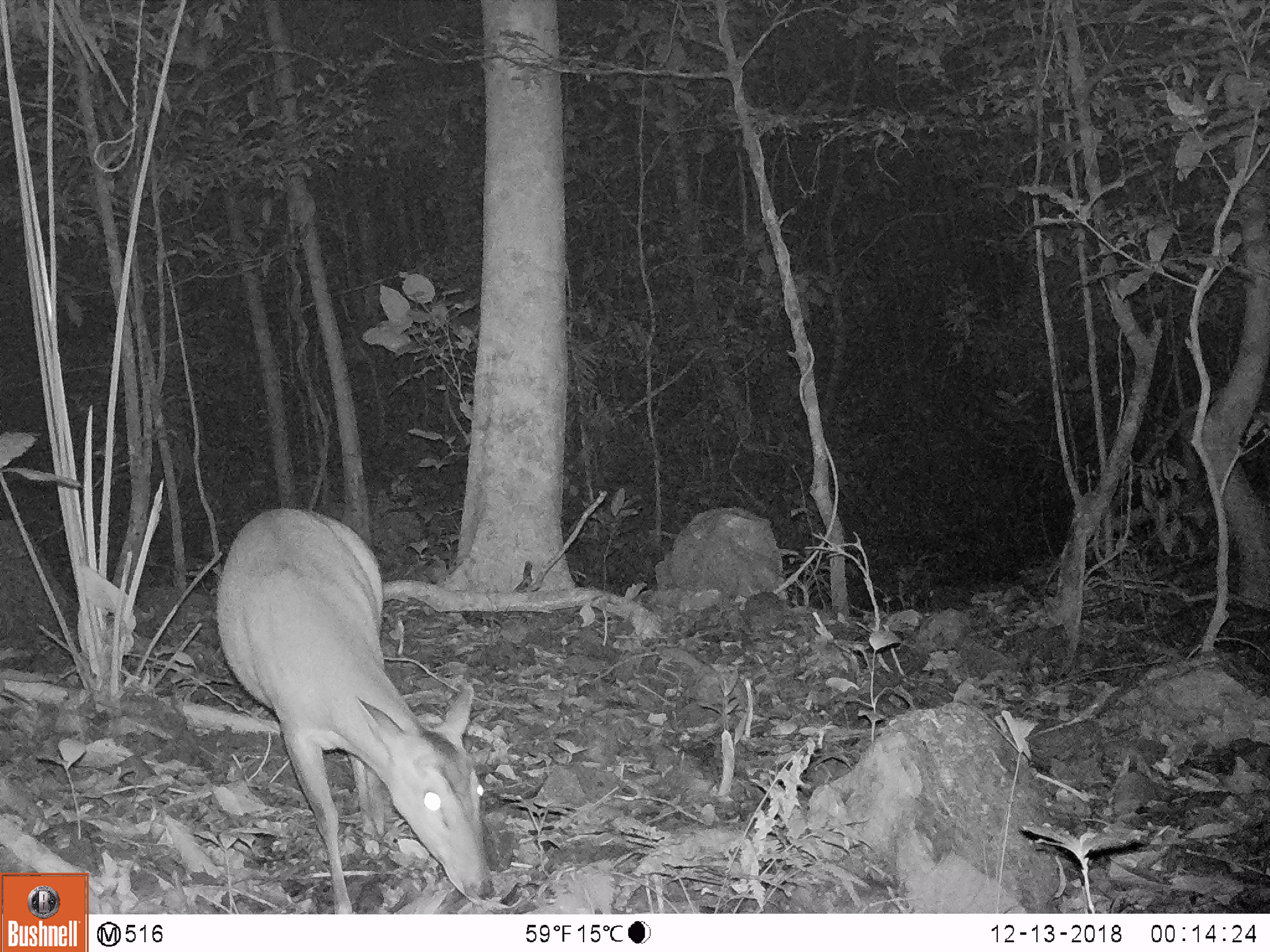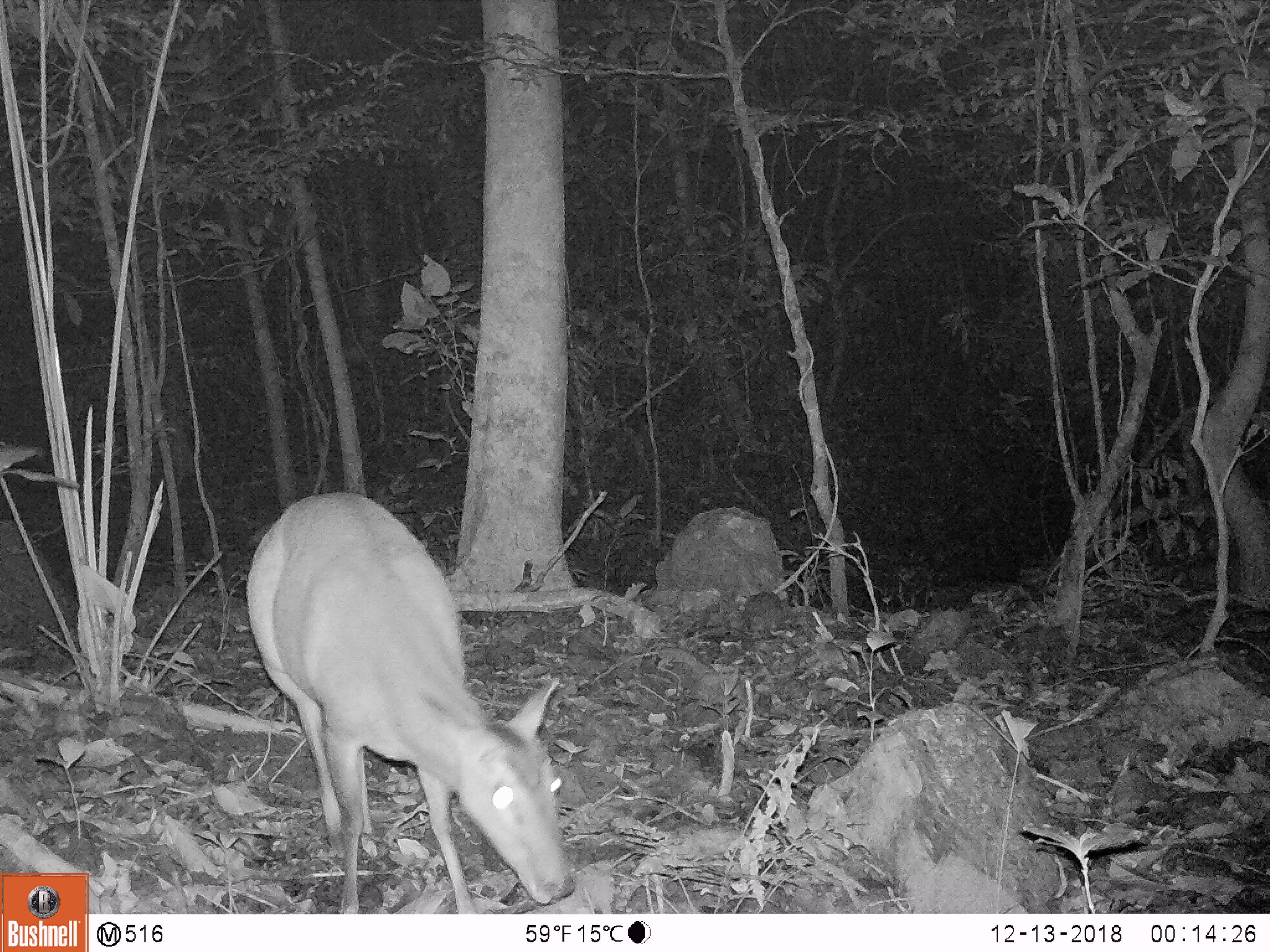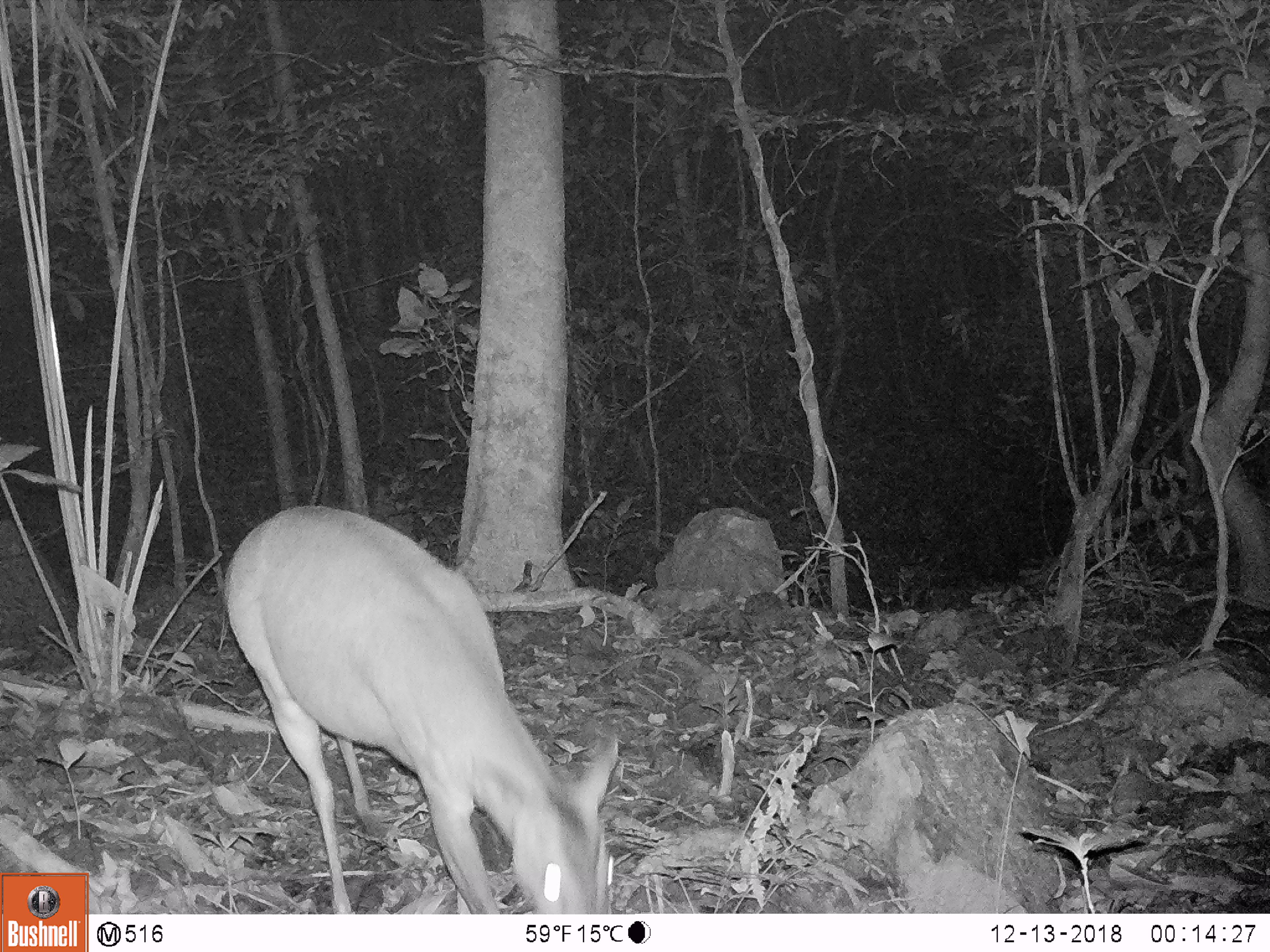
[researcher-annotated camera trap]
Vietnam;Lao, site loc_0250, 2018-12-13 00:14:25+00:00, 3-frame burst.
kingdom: Animalia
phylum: Chordata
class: Mammalia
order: Artiodactyla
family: Cervidae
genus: Muntiacus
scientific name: Muntiacus vuquangensis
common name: large-antlered muntjac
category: large antlered muntjac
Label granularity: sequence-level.